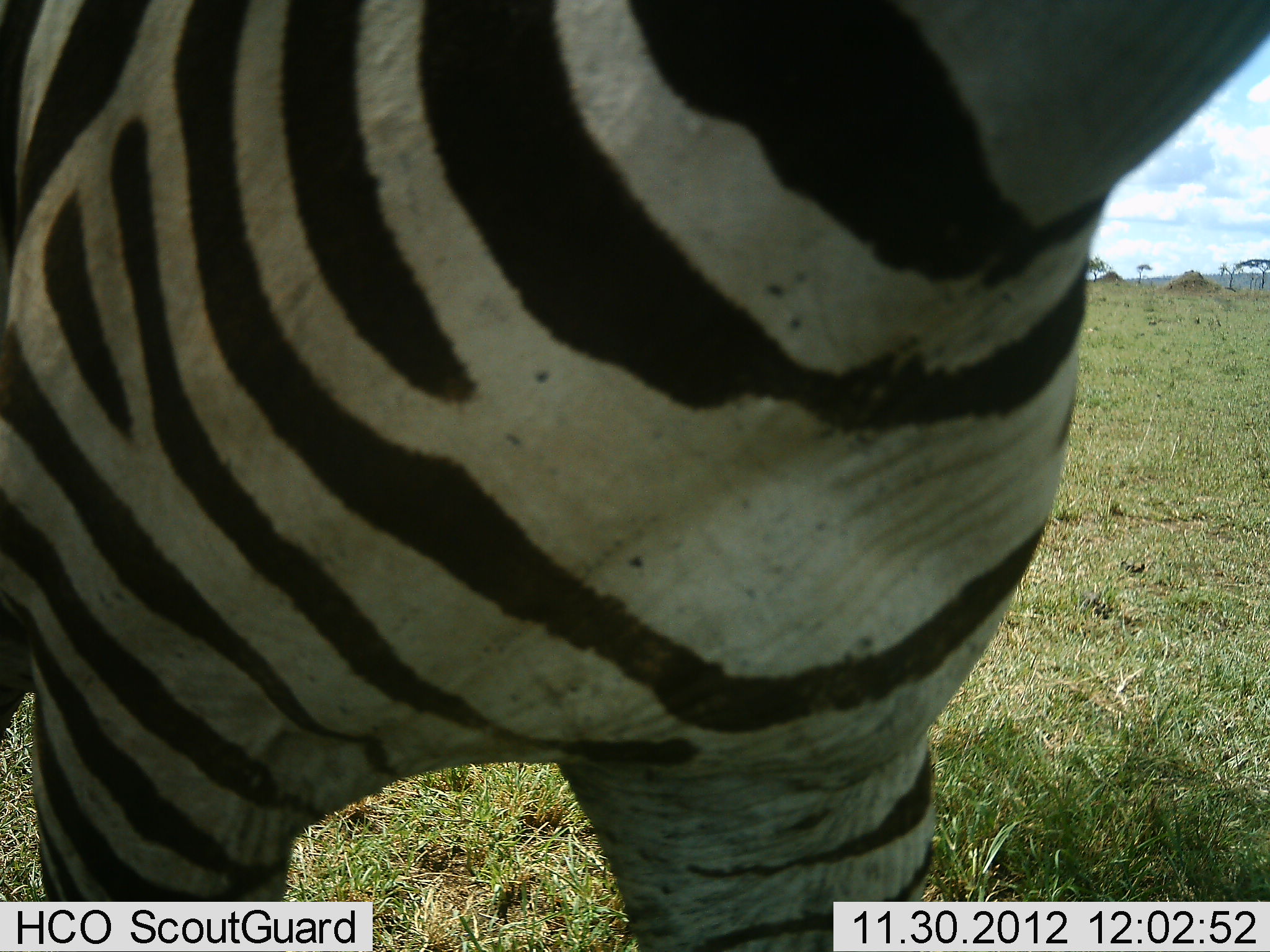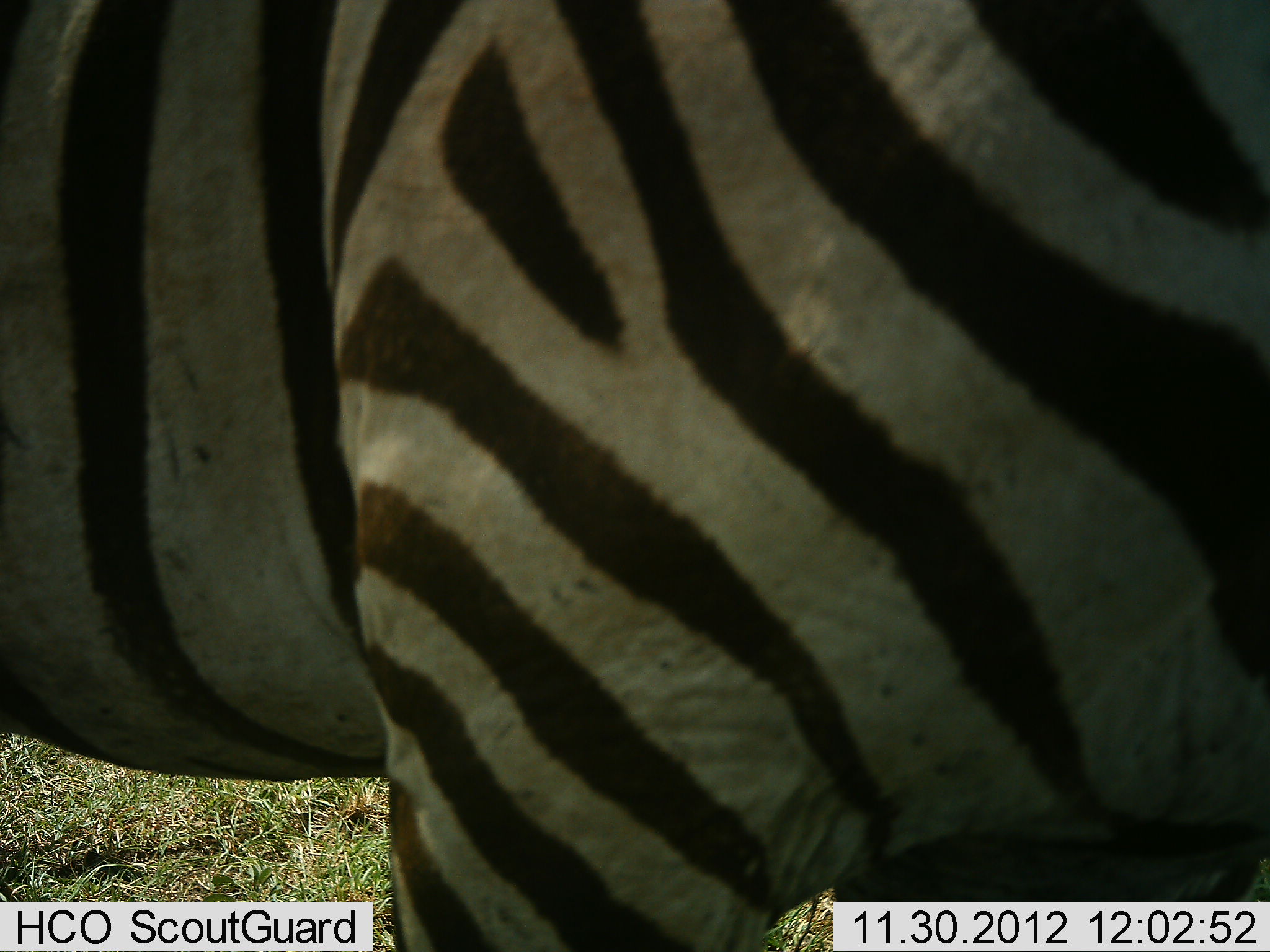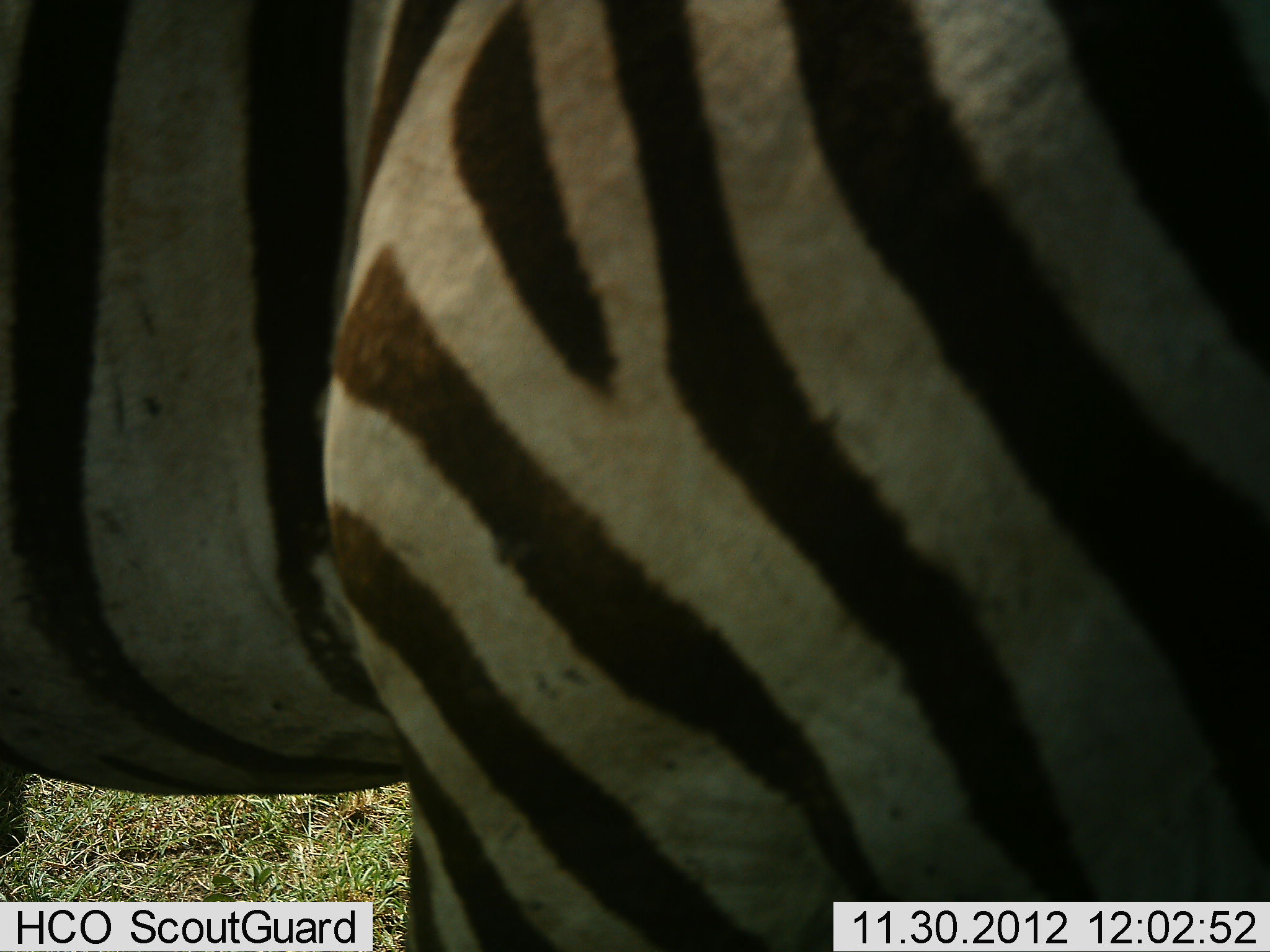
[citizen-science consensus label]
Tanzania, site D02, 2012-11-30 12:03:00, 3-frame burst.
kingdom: Animalia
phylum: Chordata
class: Mammalia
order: Perissodactyla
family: Equidae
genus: Equus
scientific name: Equus quagga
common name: plains zebra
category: zebra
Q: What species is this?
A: Zebra (plains zebra) (Equus quagga).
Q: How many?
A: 1.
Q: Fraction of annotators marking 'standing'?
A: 88%.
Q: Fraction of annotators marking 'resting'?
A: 0%.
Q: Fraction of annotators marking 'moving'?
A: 10%.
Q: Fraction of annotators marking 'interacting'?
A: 3%.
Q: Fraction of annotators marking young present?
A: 0%.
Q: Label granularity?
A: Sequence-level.